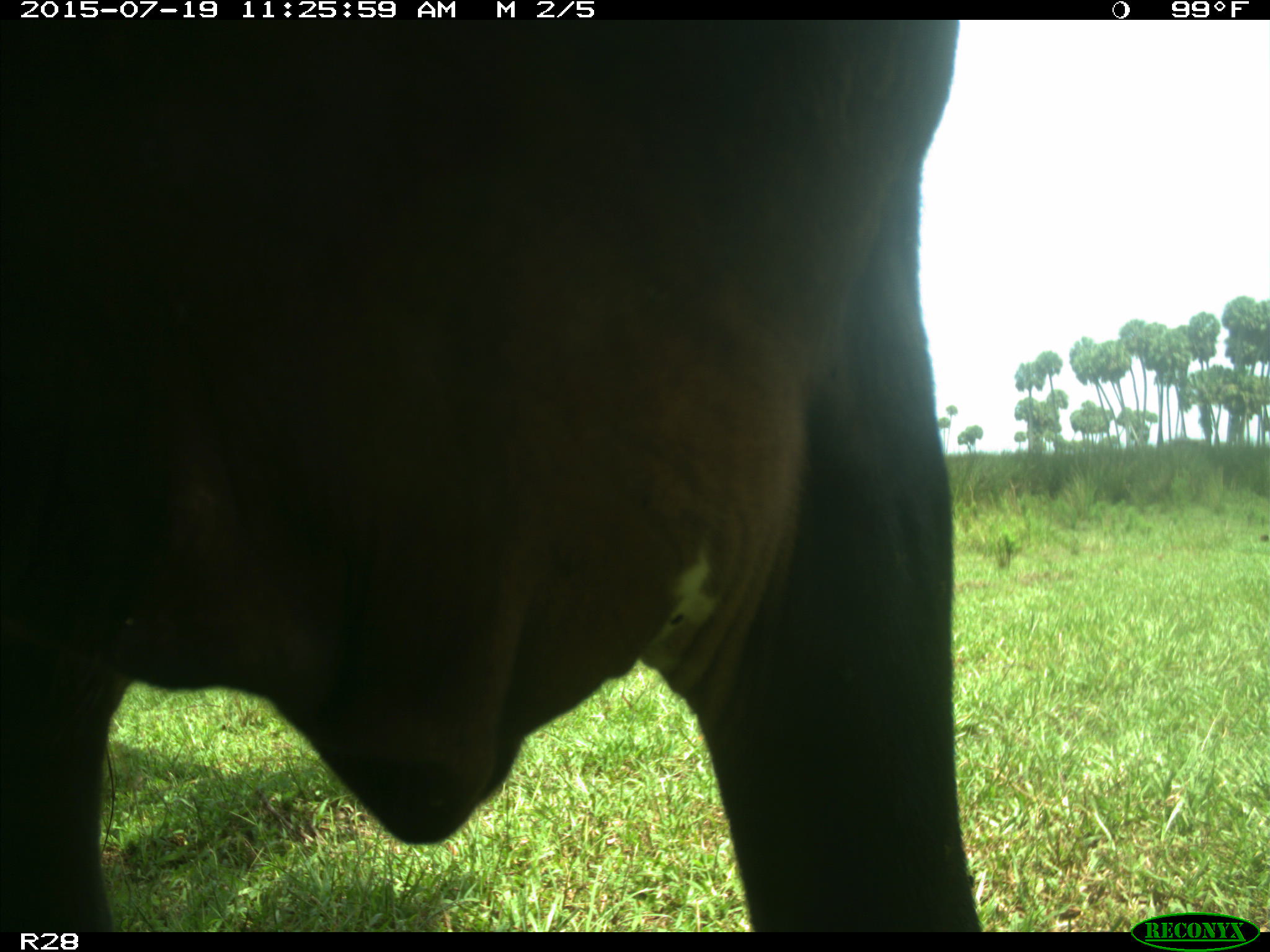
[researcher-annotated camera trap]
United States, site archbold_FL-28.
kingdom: Animalia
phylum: Chordata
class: Mammalia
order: Artiodactyla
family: Bovidae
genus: Bos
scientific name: Bos taurus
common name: domestic cow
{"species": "Bos taurus (domestic cow)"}